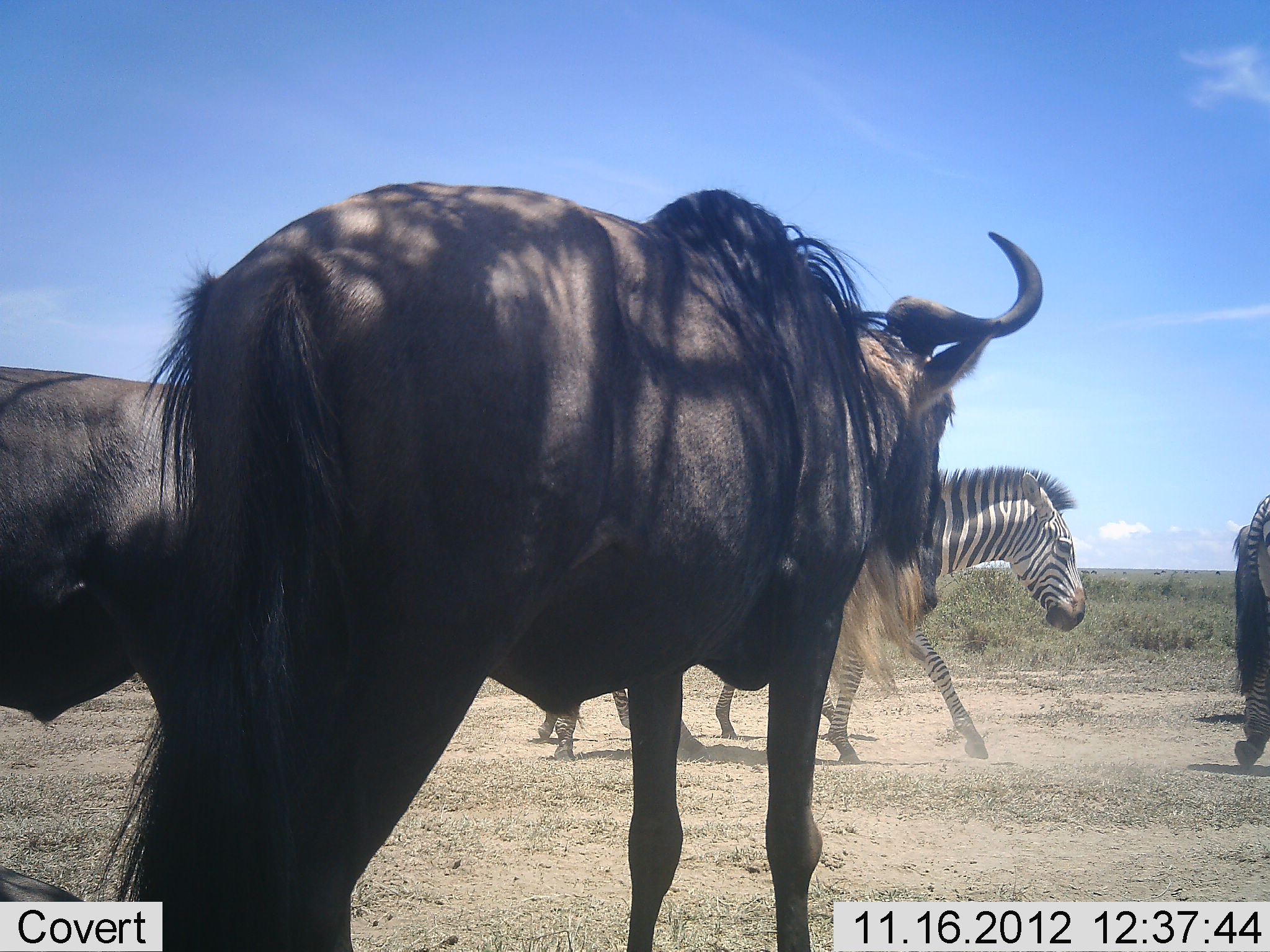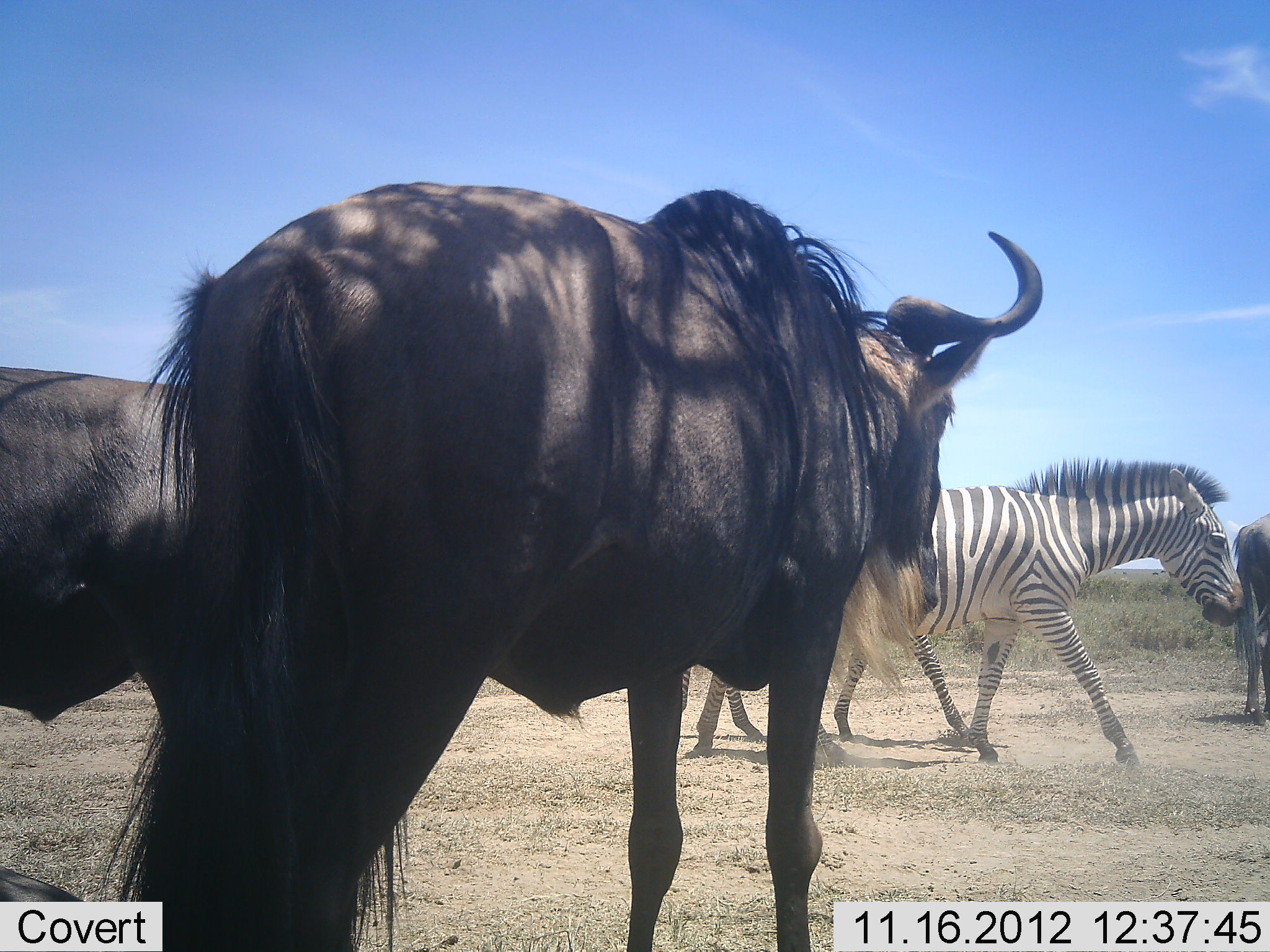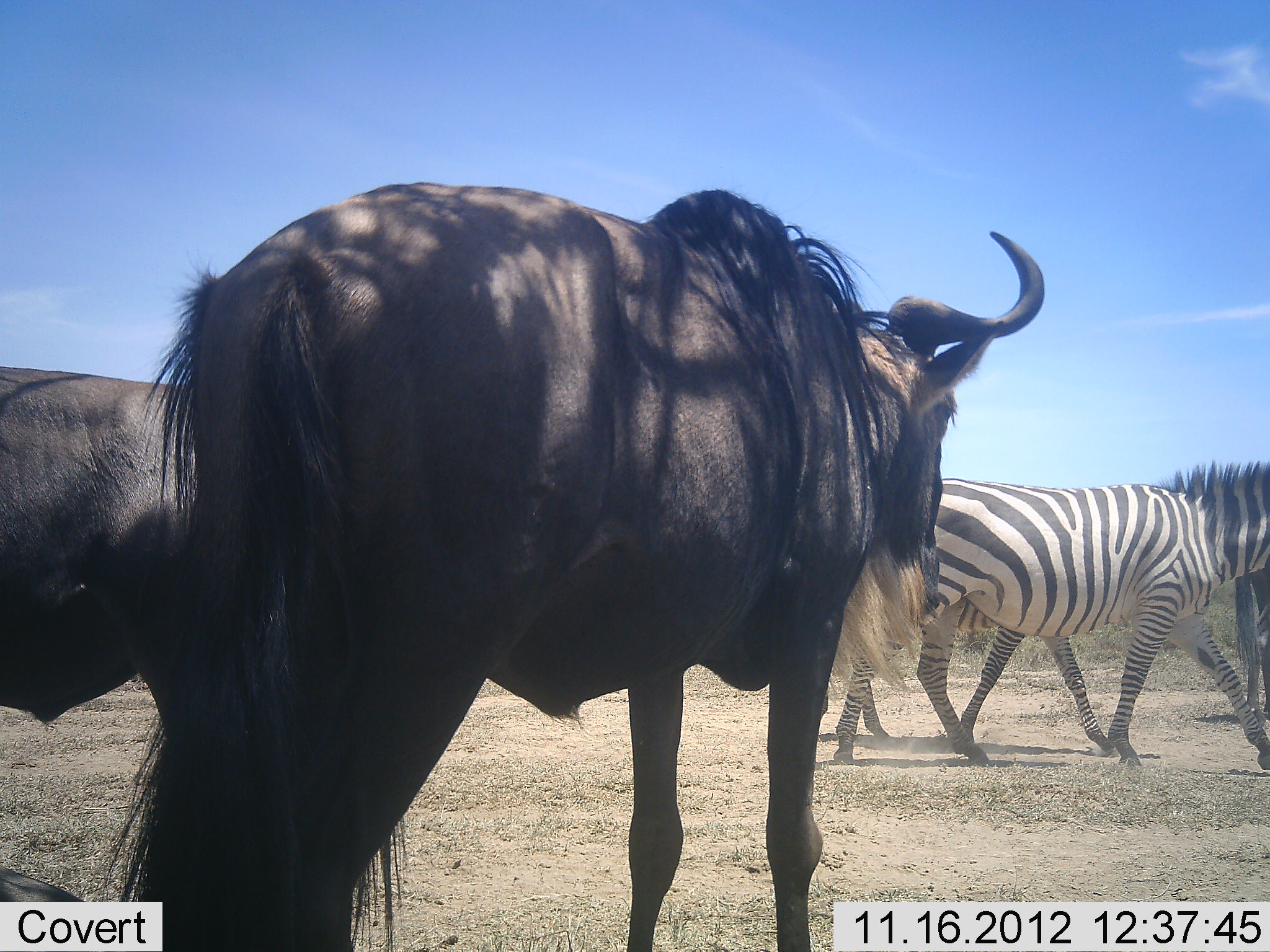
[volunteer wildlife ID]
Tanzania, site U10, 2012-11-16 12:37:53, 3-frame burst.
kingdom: Animalia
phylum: Chordata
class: Mammalia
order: Artiodactyla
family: Bovidae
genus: Connochaetes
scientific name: Connochaetes taurinus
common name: blue wildebeest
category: wildebeest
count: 3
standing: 100%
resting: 0%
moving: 0%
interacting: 0%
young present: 0%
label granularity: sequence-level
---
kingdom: Animalia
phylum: Chordata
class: Mammalia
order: Perissodactyla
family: Equidae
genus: Equus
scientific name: Equus quagga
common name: plains zebra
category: zebra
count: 3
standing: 10%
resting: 0%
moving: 100%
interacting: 0%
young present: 0%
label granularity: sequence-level